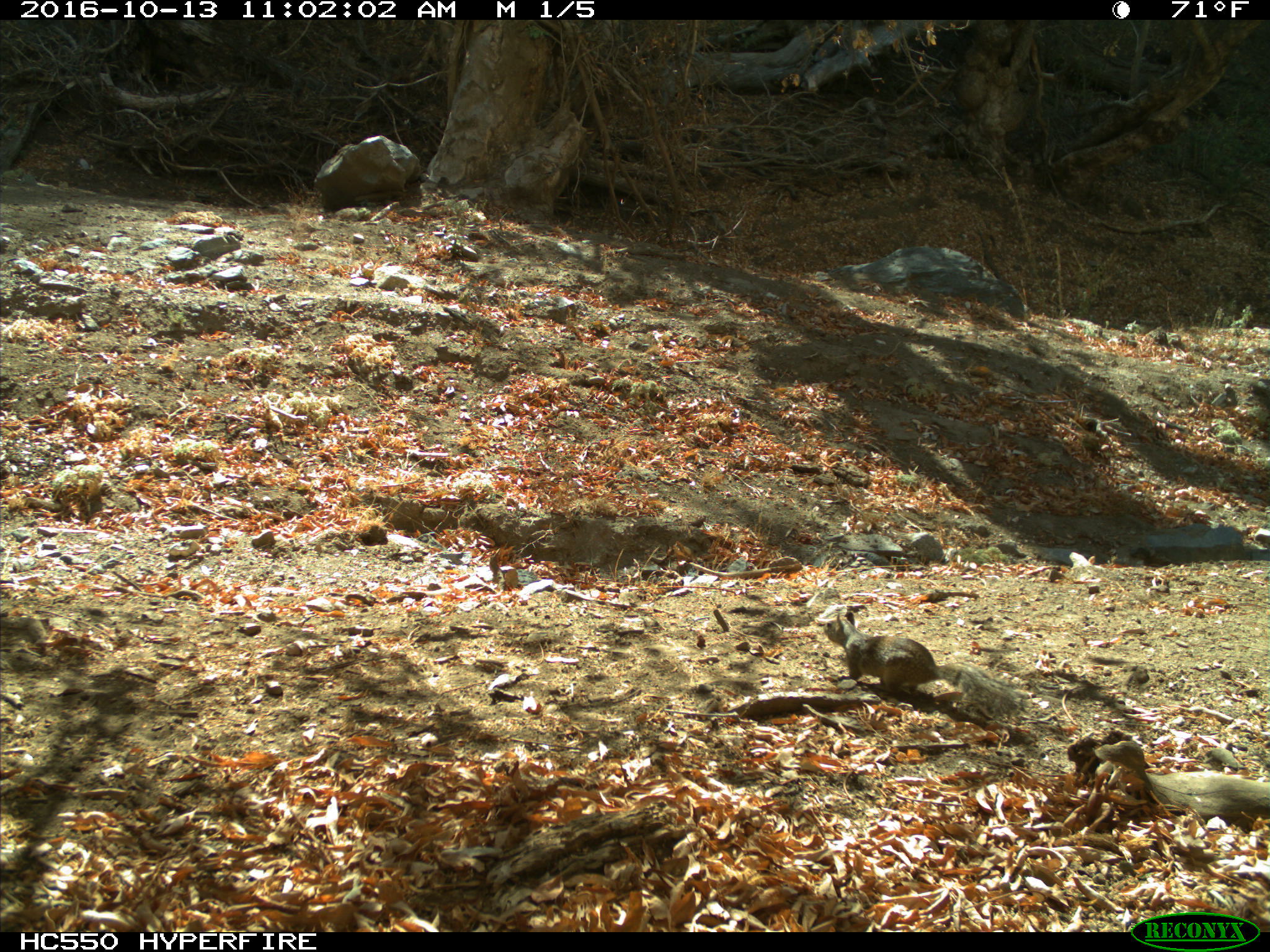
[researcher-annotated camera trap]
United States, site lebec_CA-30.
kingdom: Animalia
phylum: Chordata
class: Mammalia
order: Rodentia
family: Sciuridae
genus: Otospermophilus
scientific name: Otospermophilus beecheyi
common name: california ground squirrel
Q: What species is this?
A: Otospermophilus beecheyi (california ground squirrel).